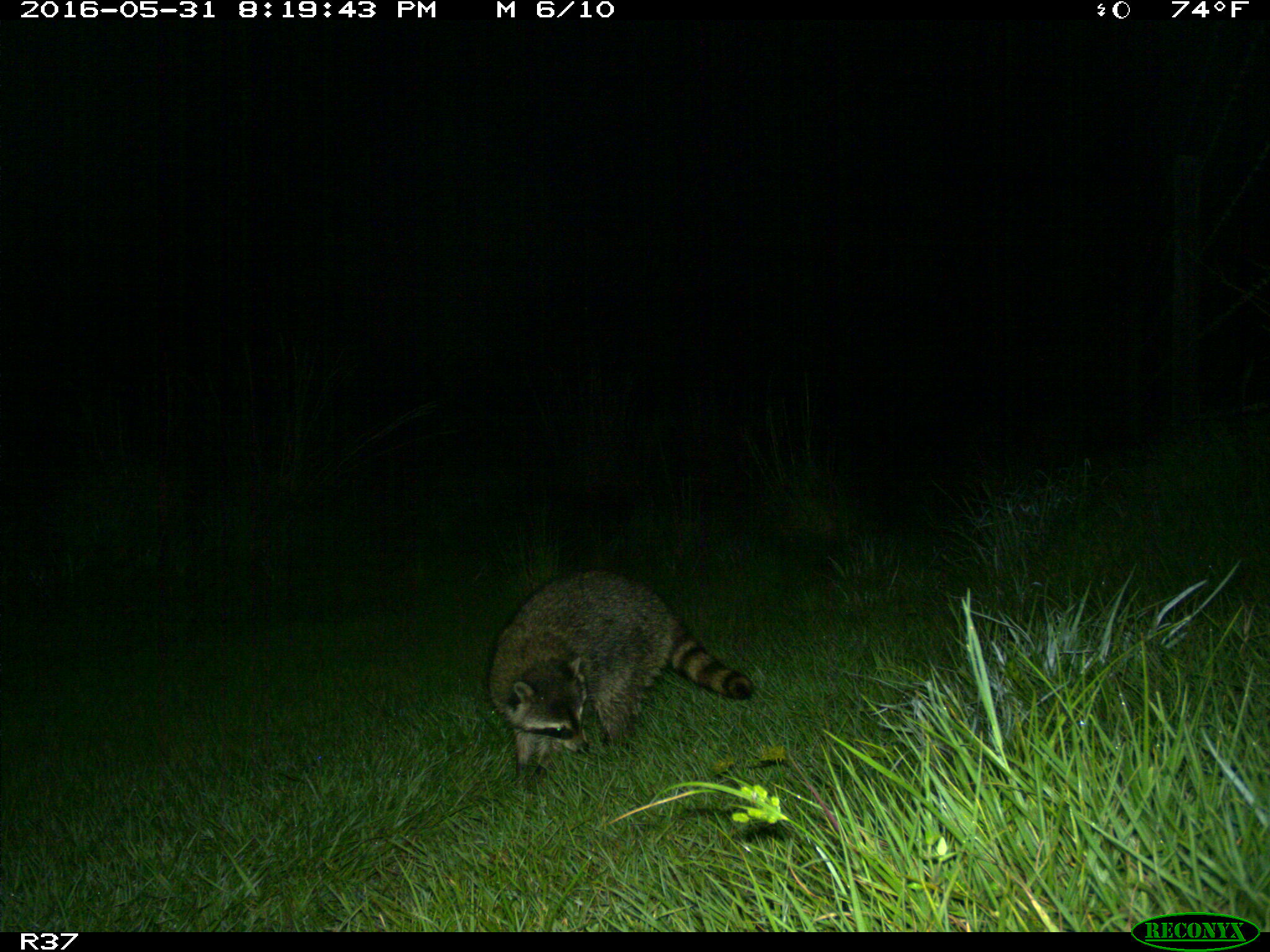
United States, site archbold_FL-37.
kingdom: Animalia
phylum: Chordata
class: Mammalia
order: Carnivora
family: Procyonidae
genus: Procyon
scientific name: Procyon lotor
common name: common raccoon